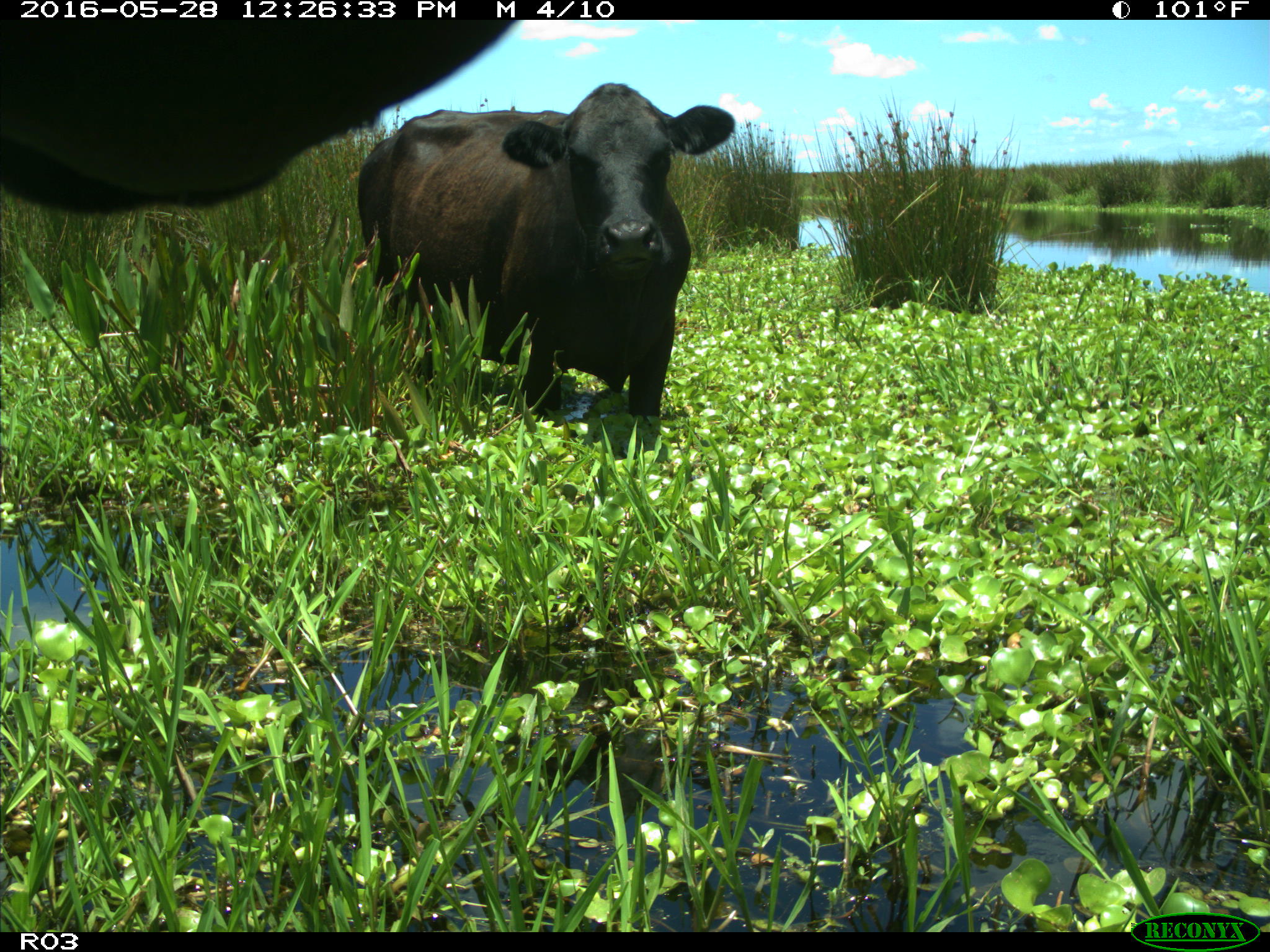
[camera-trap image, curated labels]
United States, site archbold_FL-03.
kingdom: Animalia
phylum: Chordata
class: Mammalia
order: Artiodactyla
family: Bovidae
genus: Bos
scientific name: Bos taurus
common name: domestic cow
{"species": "Bos taurus (domestic cow)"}